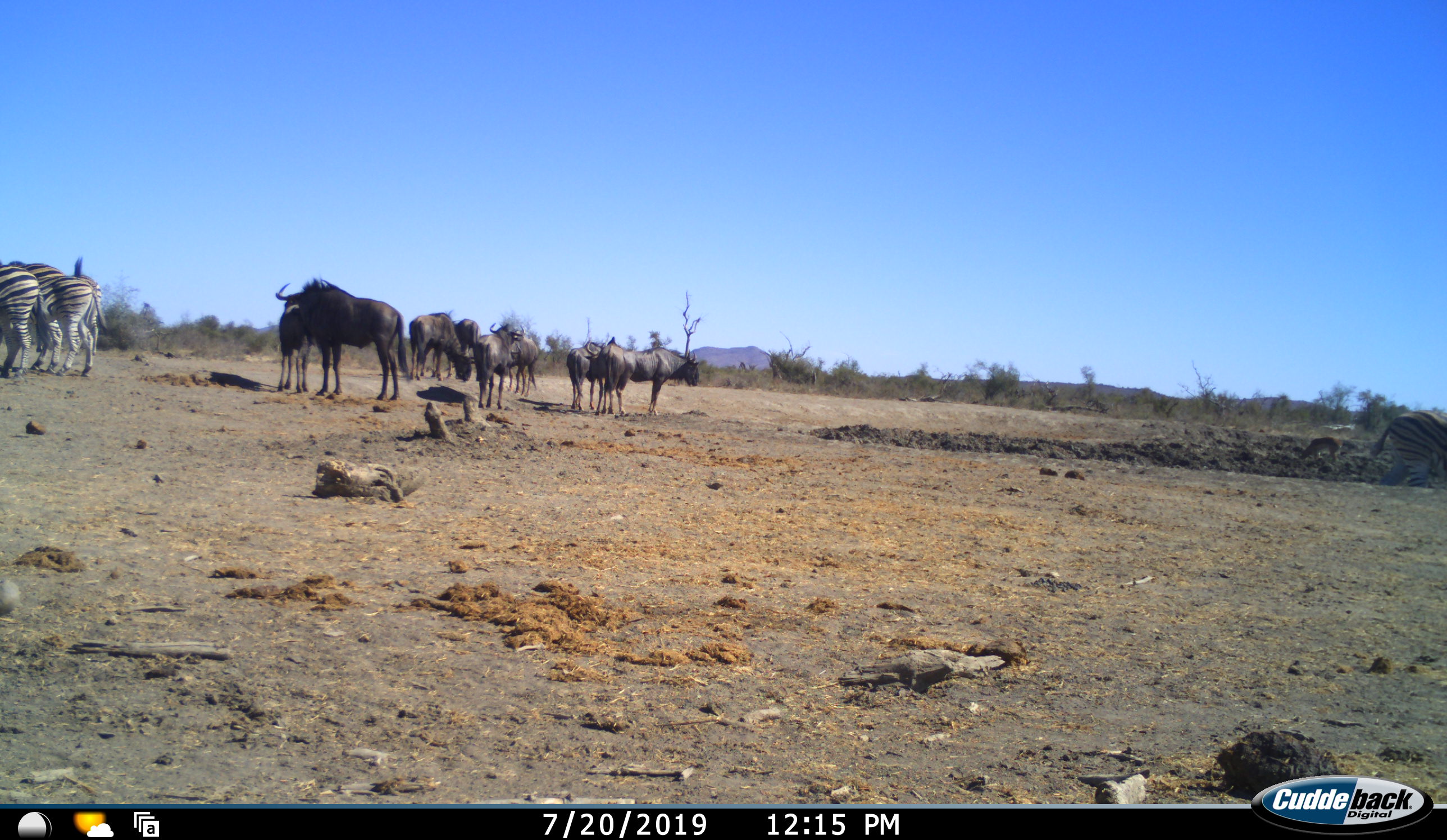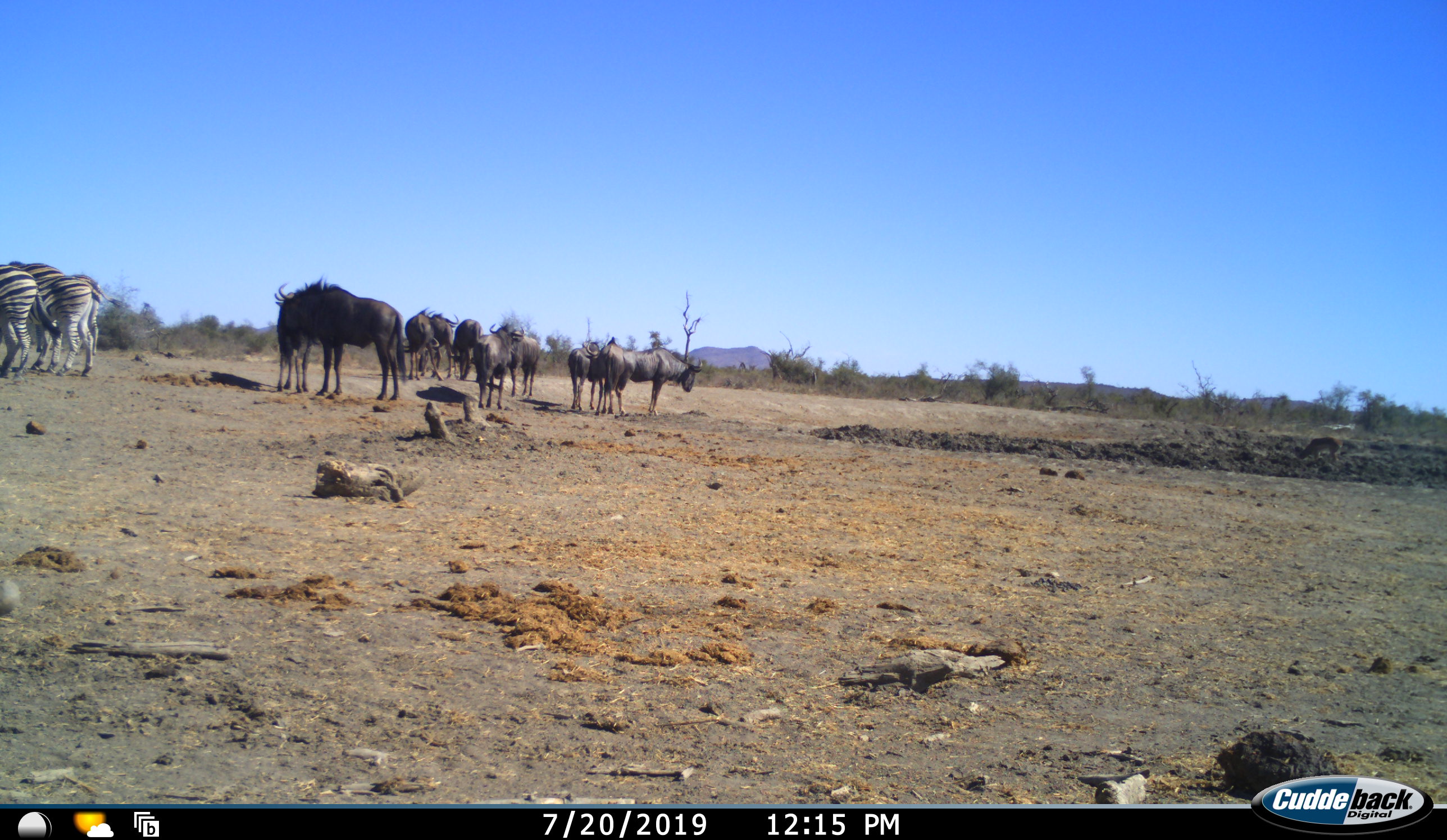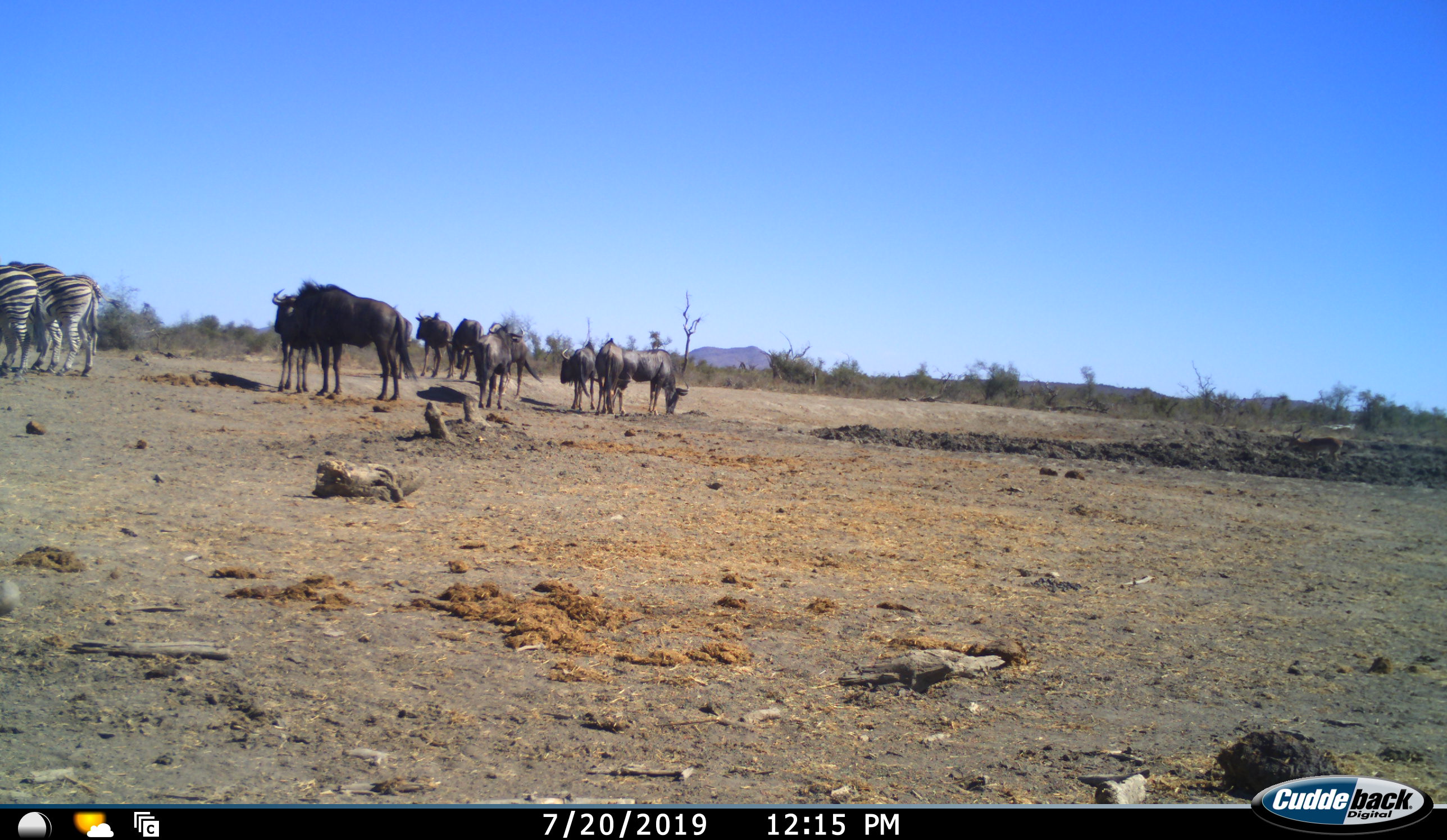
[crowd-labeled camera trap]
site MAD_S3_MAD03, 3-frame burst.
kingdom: Animalia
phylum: Chordata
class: Mammalia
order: Artiodactyla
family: Bovidae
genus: Connochaetes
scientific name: Connochaetes taurinus taurinus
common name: blue wildebeest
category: wildebeestblue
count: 10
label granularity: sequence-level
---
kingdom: Animalia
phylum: Chordata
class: Mammalia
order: Perissodactyla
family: Equidae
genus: Equus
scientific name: Equus quagga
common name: plains zebra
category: zebraplains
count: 3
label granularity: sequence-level